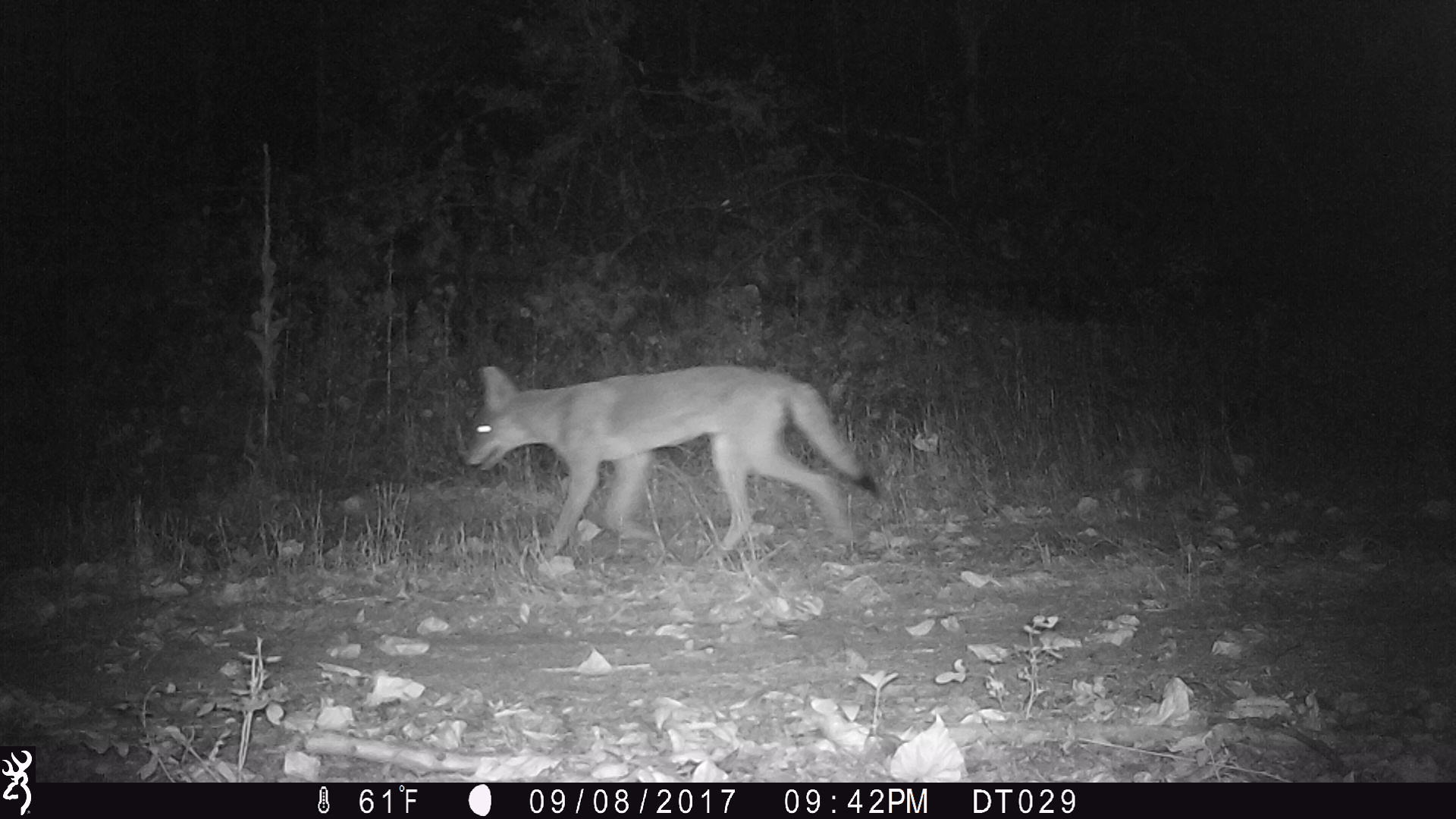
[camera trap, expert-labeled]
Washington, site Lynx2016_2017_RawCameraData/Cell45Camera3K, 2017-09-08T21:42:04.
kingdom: Animalia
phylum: Chordata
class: Mammalia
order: Carnivora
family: Canidae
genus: Canis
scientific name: Canis latrans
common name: coyote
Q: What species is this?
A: Canis latrans (coyote).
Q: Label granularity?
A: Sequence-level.